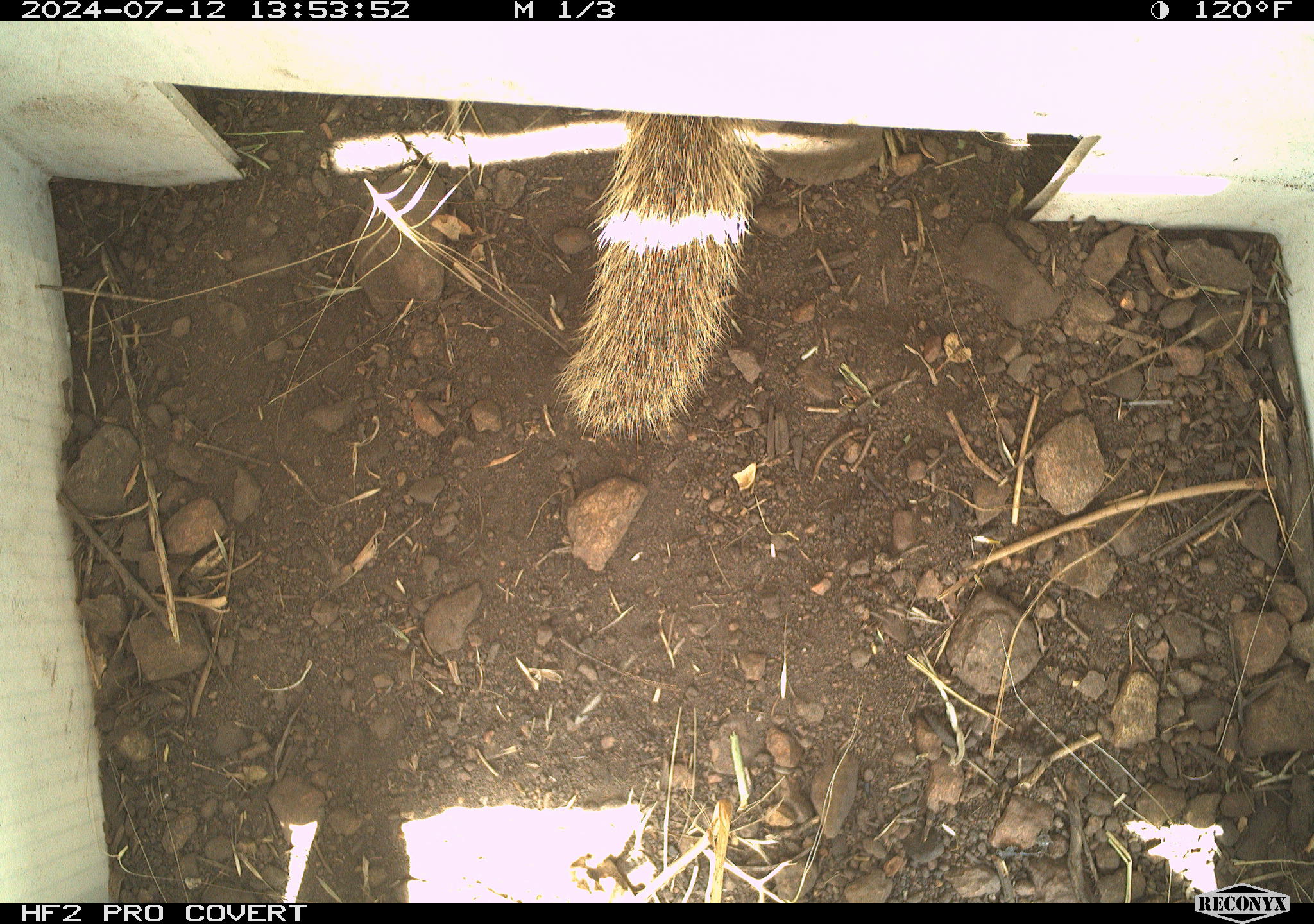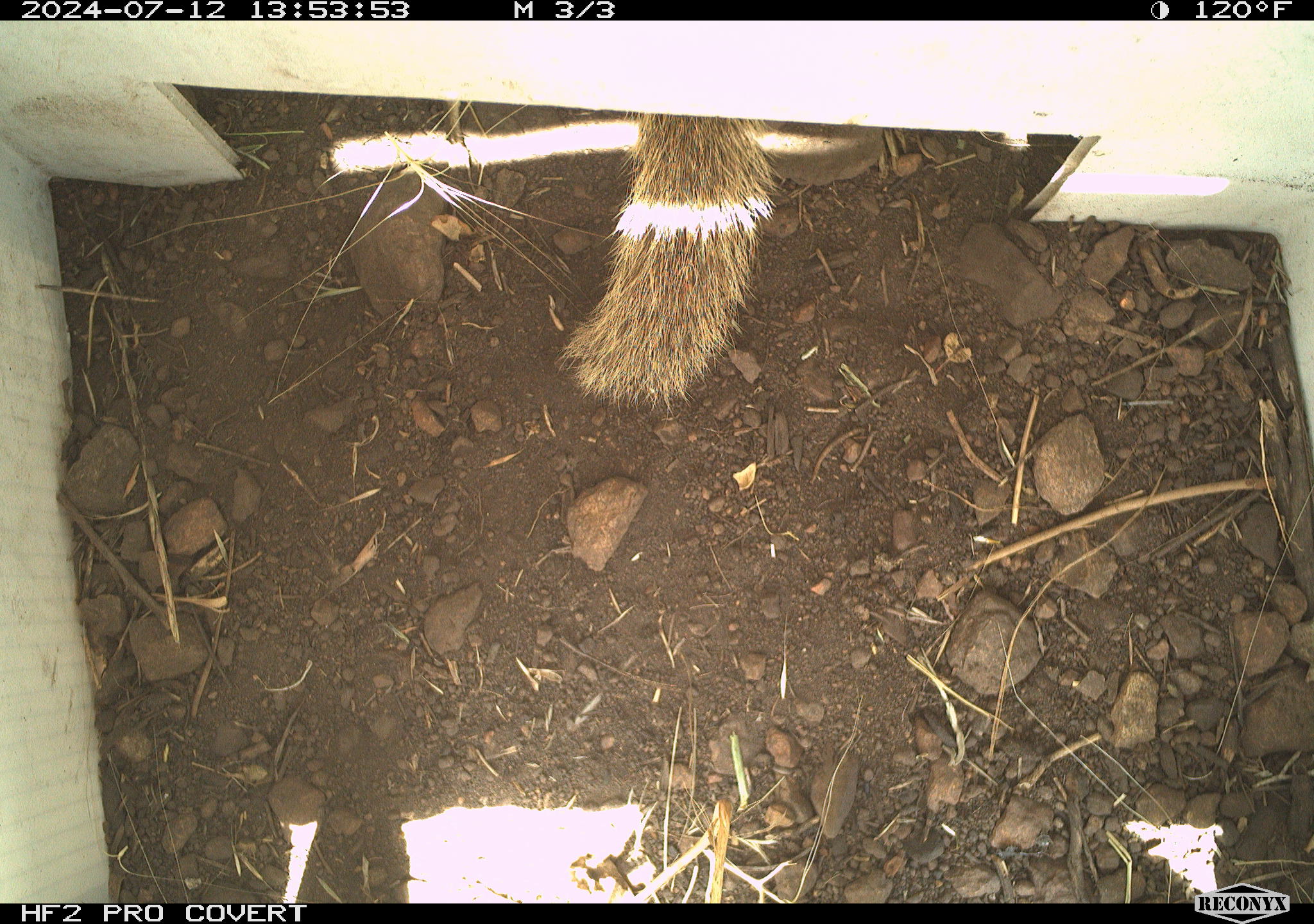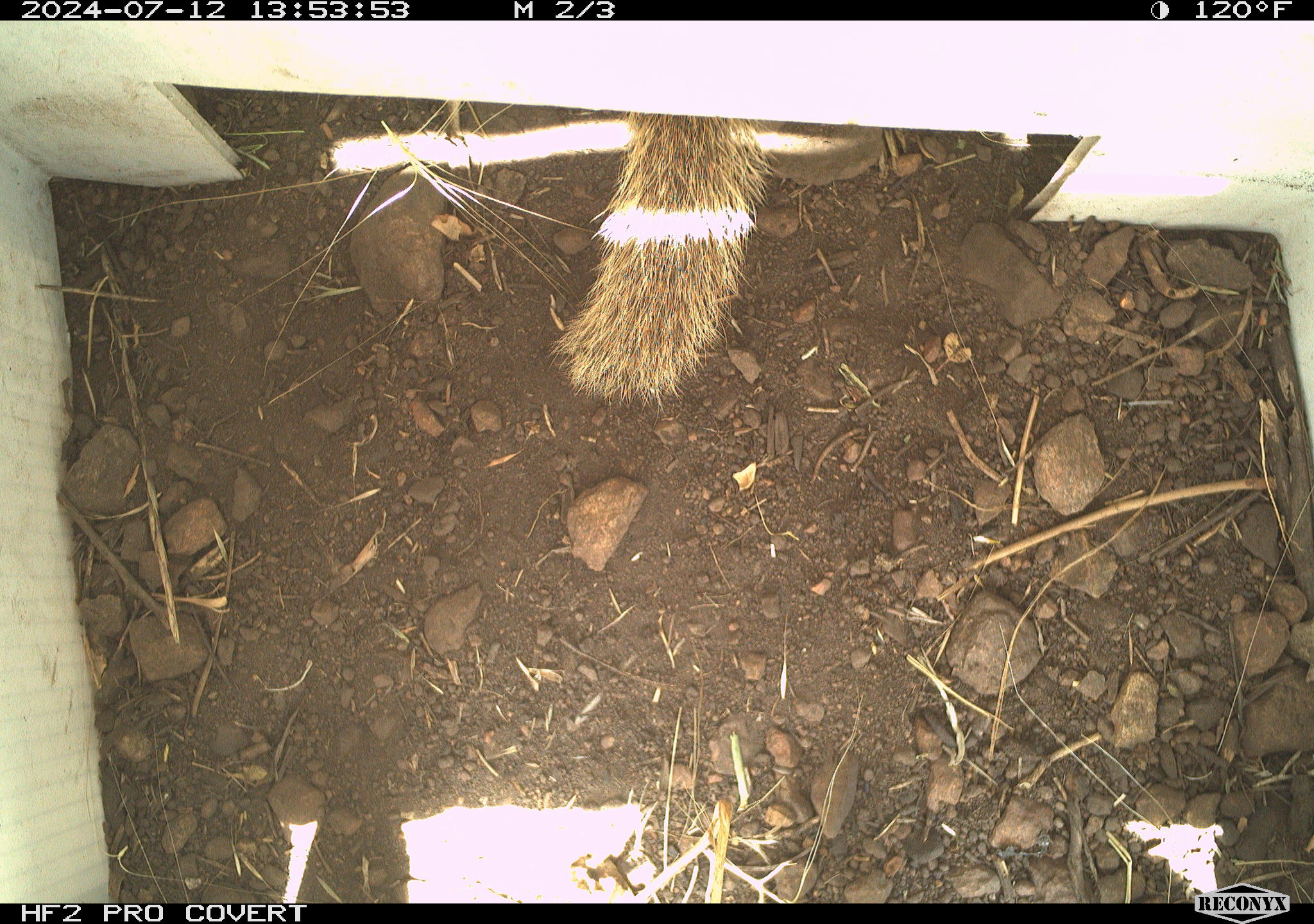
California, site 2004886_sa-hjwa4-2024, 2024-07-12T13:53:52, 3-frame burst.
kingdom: Animalia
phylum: Chordata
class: Mammalia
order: Rodentia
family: Sciuridae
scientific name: Sciuridae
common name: squirrels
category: sciuridae family